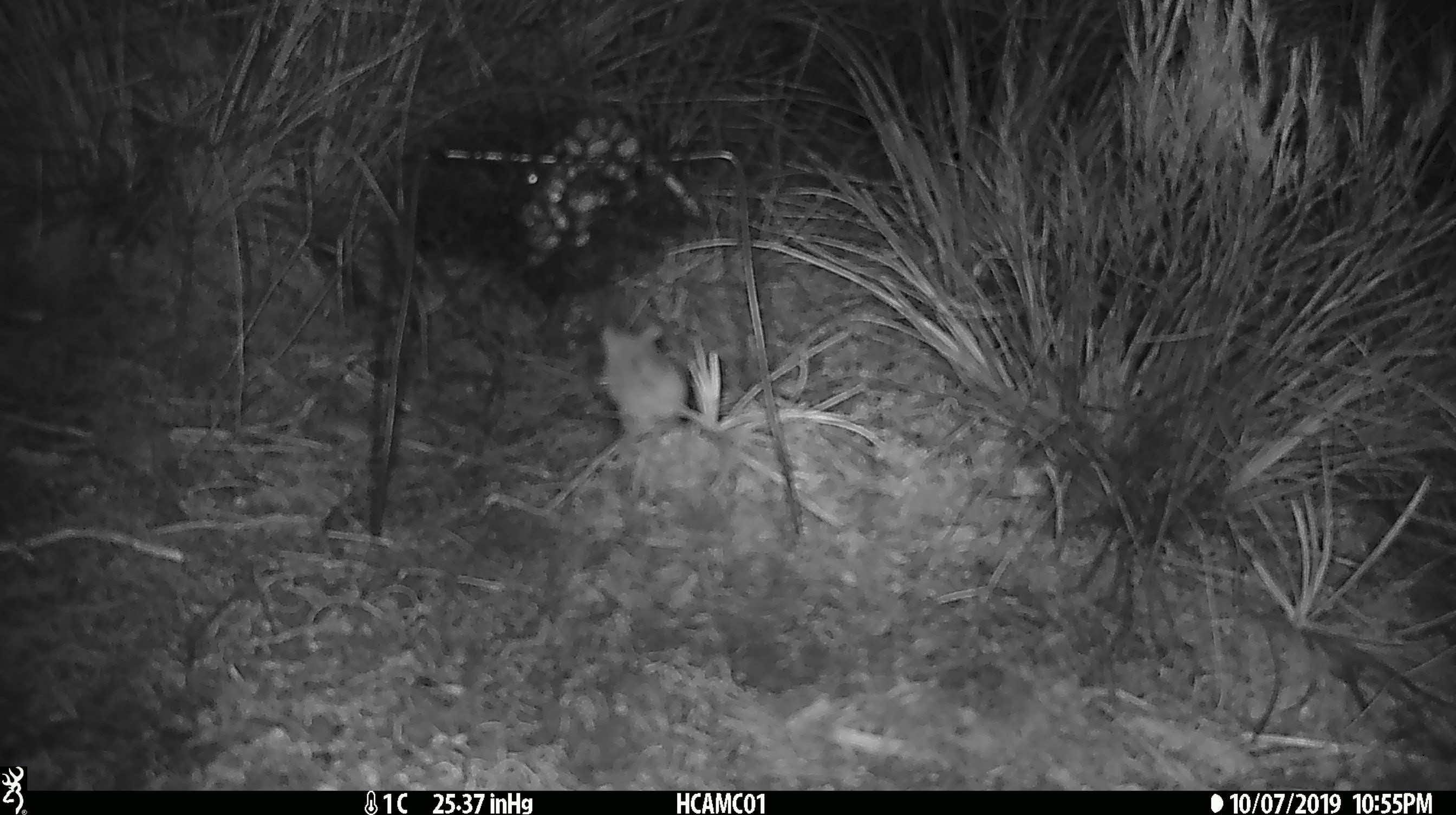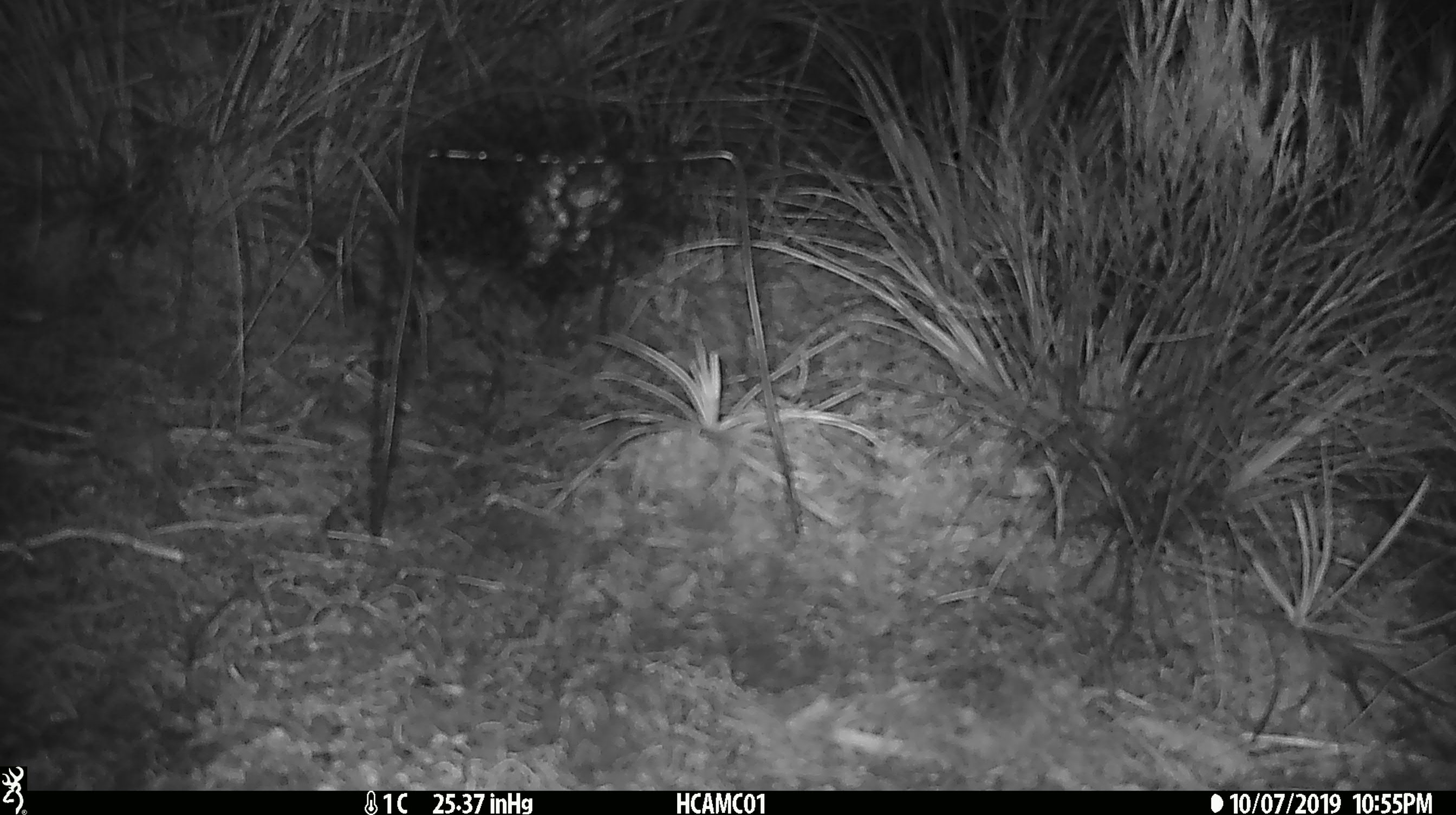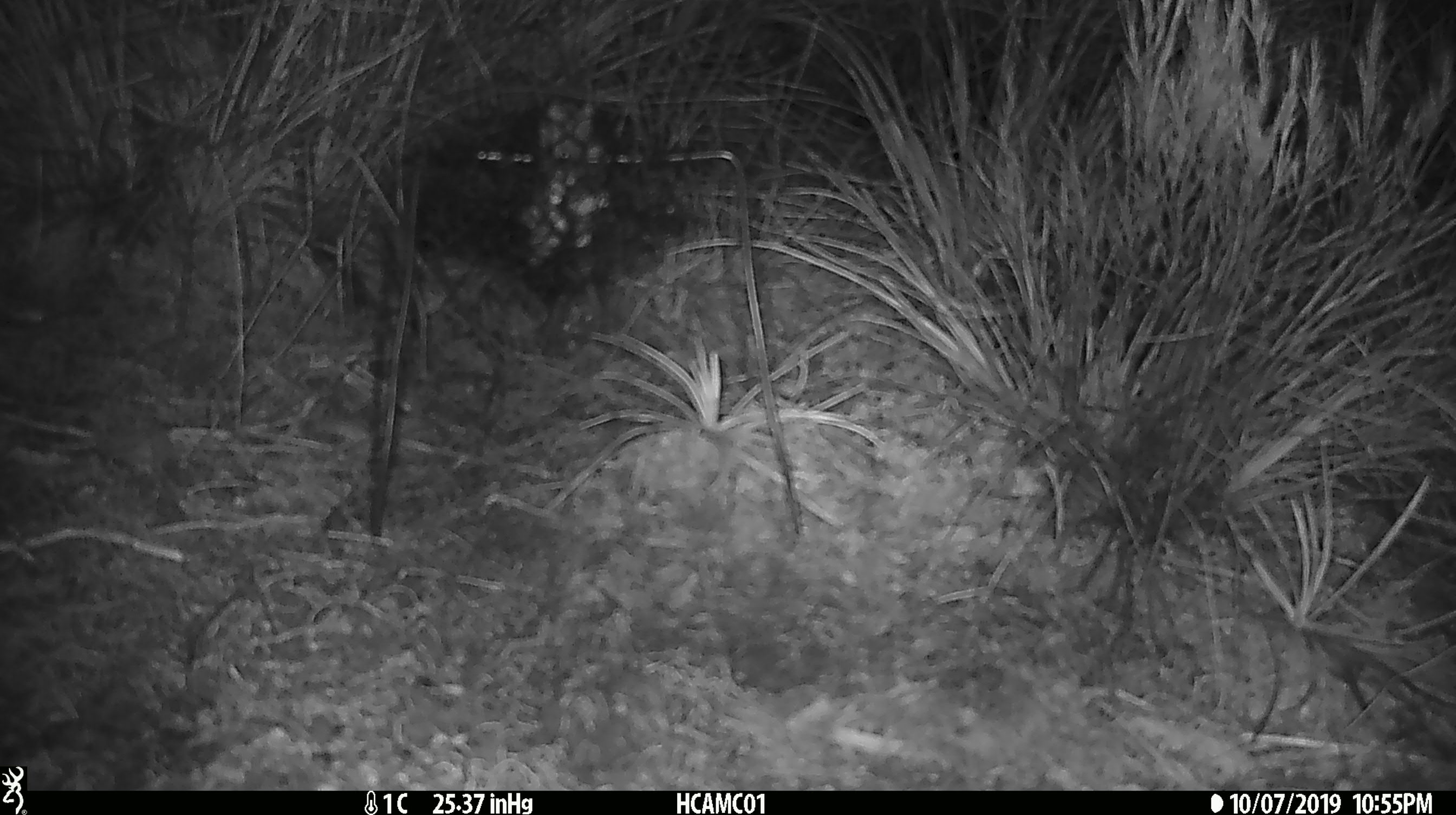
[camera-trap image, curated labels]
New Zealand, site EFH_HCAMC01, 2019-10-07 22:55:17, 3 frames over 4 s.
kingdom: Animalia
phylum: Chordata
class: Mammalia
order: Rodentia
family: Muridae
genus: Mus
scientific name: Mus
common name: mouse